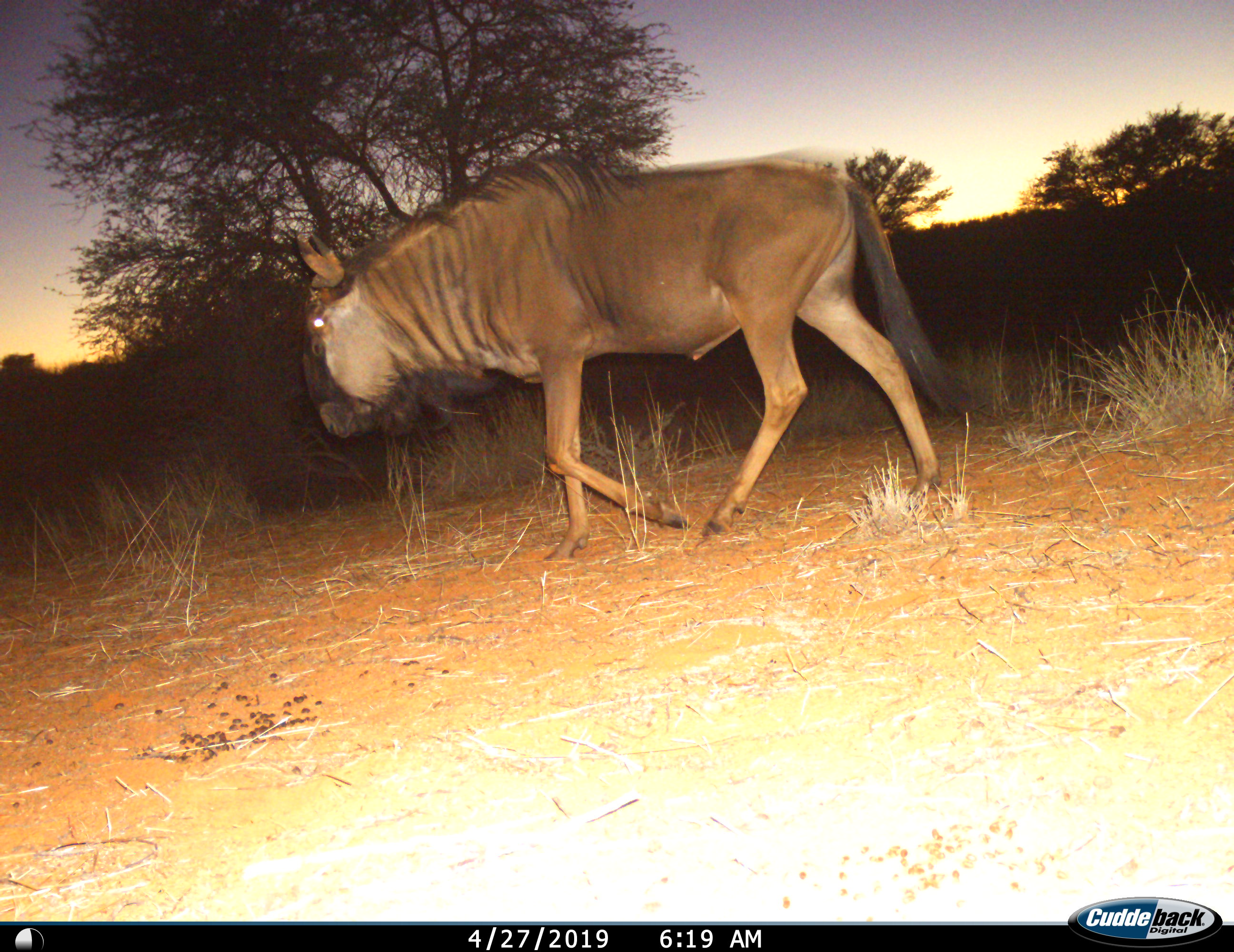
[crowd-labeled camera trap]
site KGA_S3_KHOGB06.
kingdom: Animalia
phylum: Chordata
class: Mammalia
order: Artiodactyla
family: Bovidae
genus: Connochaetes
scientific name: Connochaetes taurinus taurinus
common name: blue wildebeest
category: wildebeestblue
Wildebeestblue (blue wildebeest) (Connochaetes taurinus taurinus), count 1. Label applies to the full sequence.